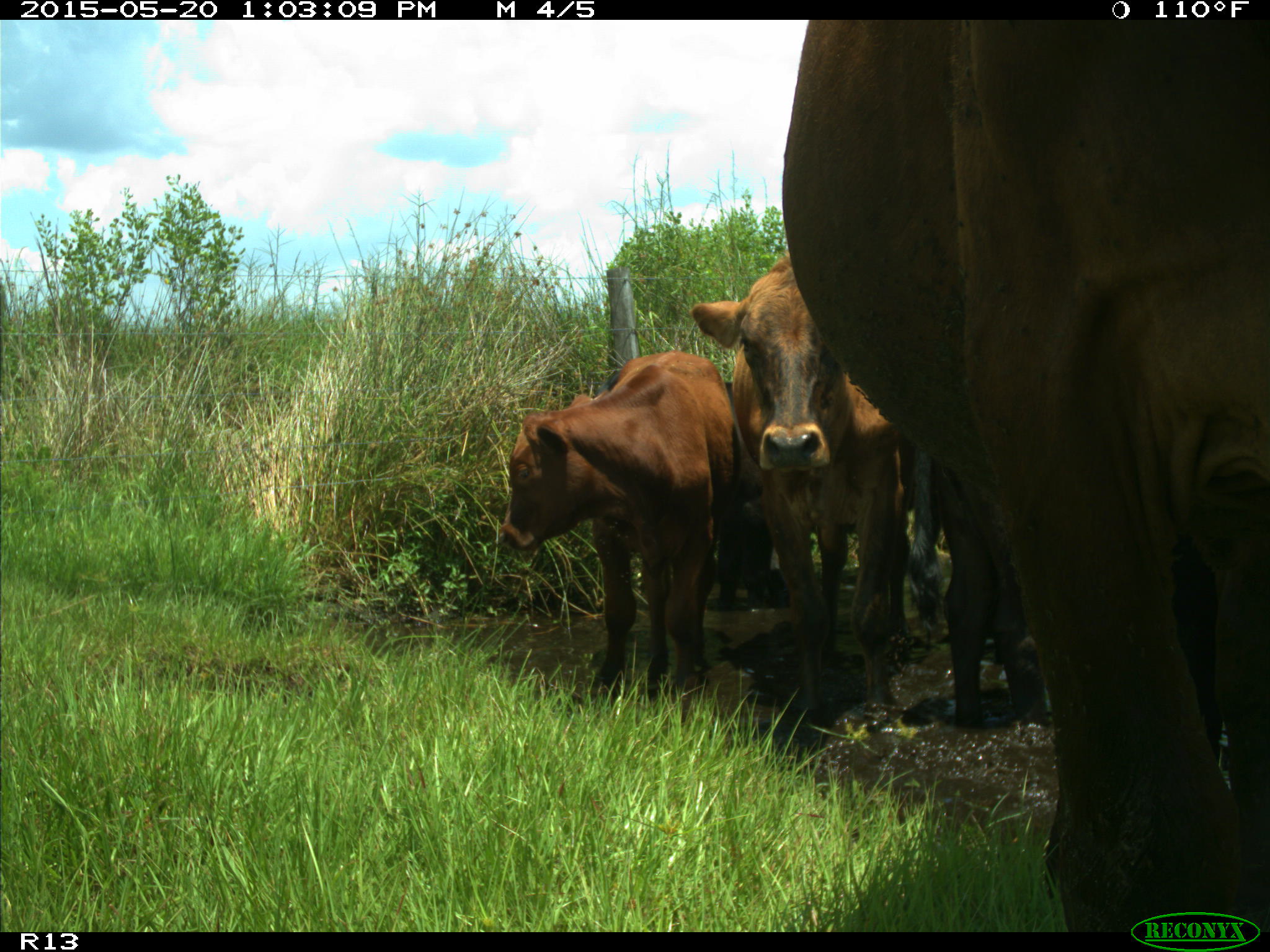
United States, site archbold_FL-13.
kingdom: Animalia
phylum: Chordata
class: Mammalia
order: Artiodactyla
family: Bovidae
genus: Bos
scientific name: Bos taurus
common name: domestic cow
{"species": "Bos taurus (domestic cow)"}